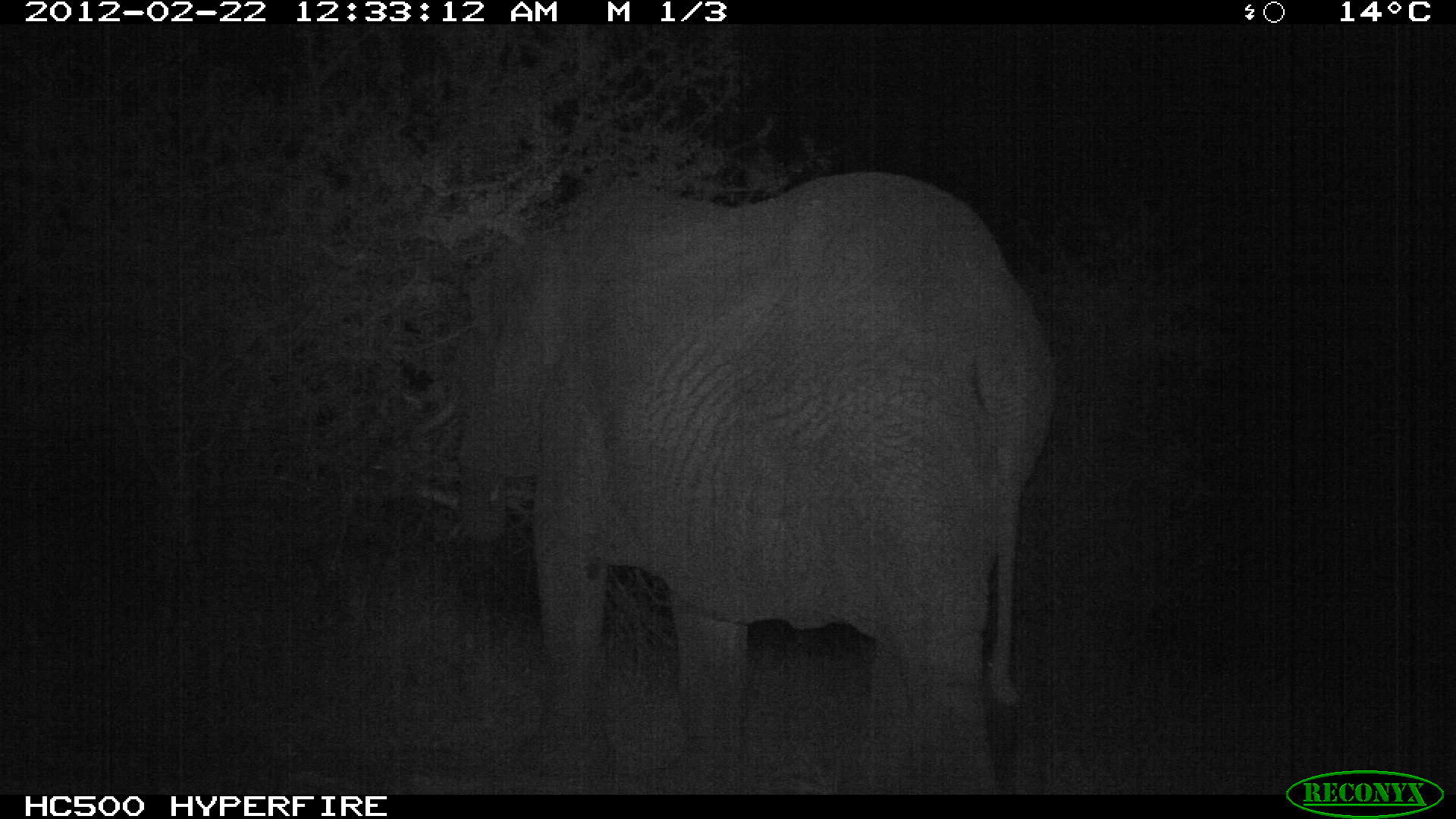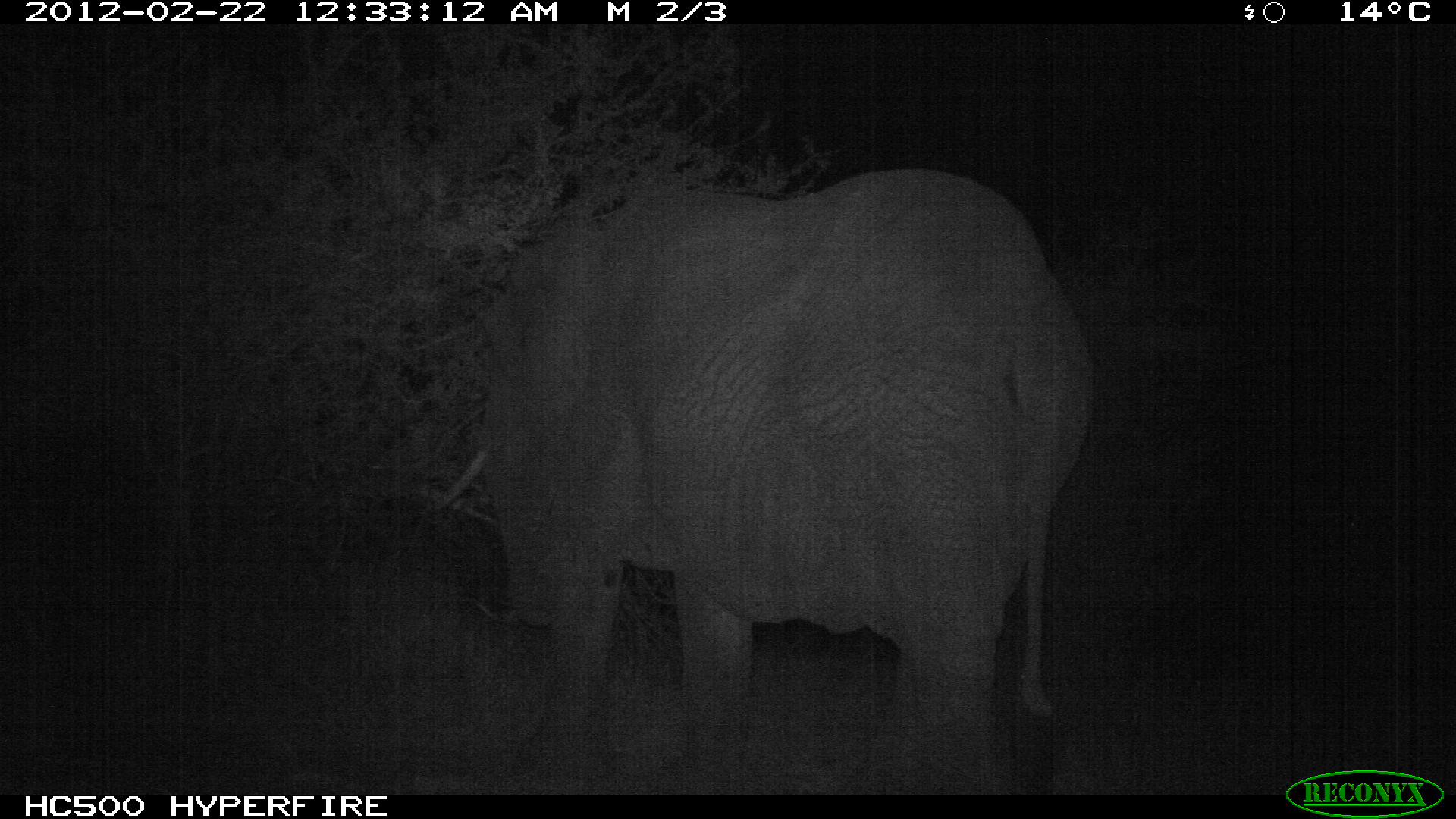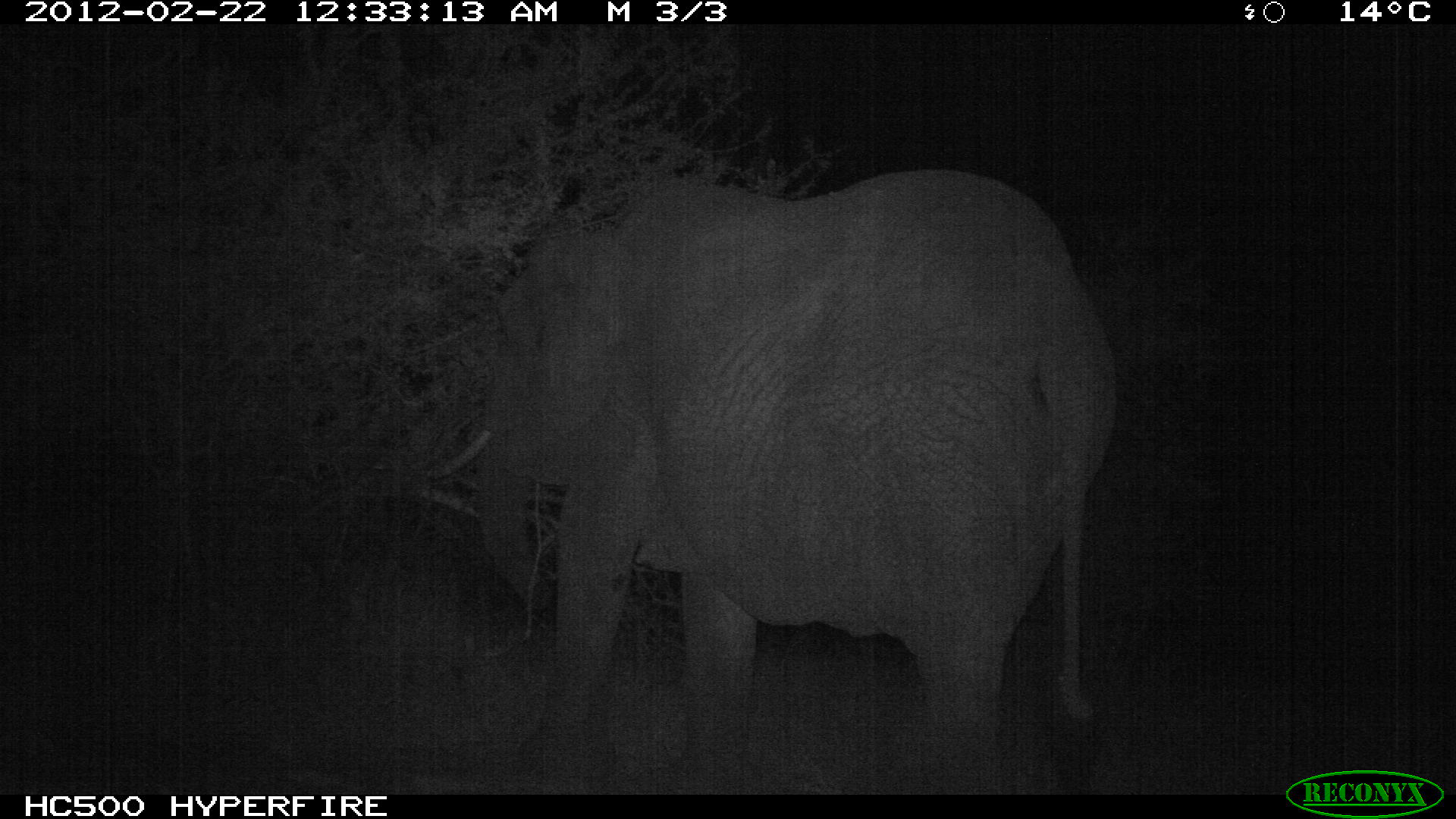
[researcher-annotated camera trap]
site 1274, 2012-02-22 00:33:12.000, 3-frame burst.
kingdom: Animalia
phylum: Chordata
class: Mammalia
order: Proboscidea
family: Elephantidae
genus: Loxodonta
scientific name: Loxodonta africana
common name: african bush elephant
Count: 1.